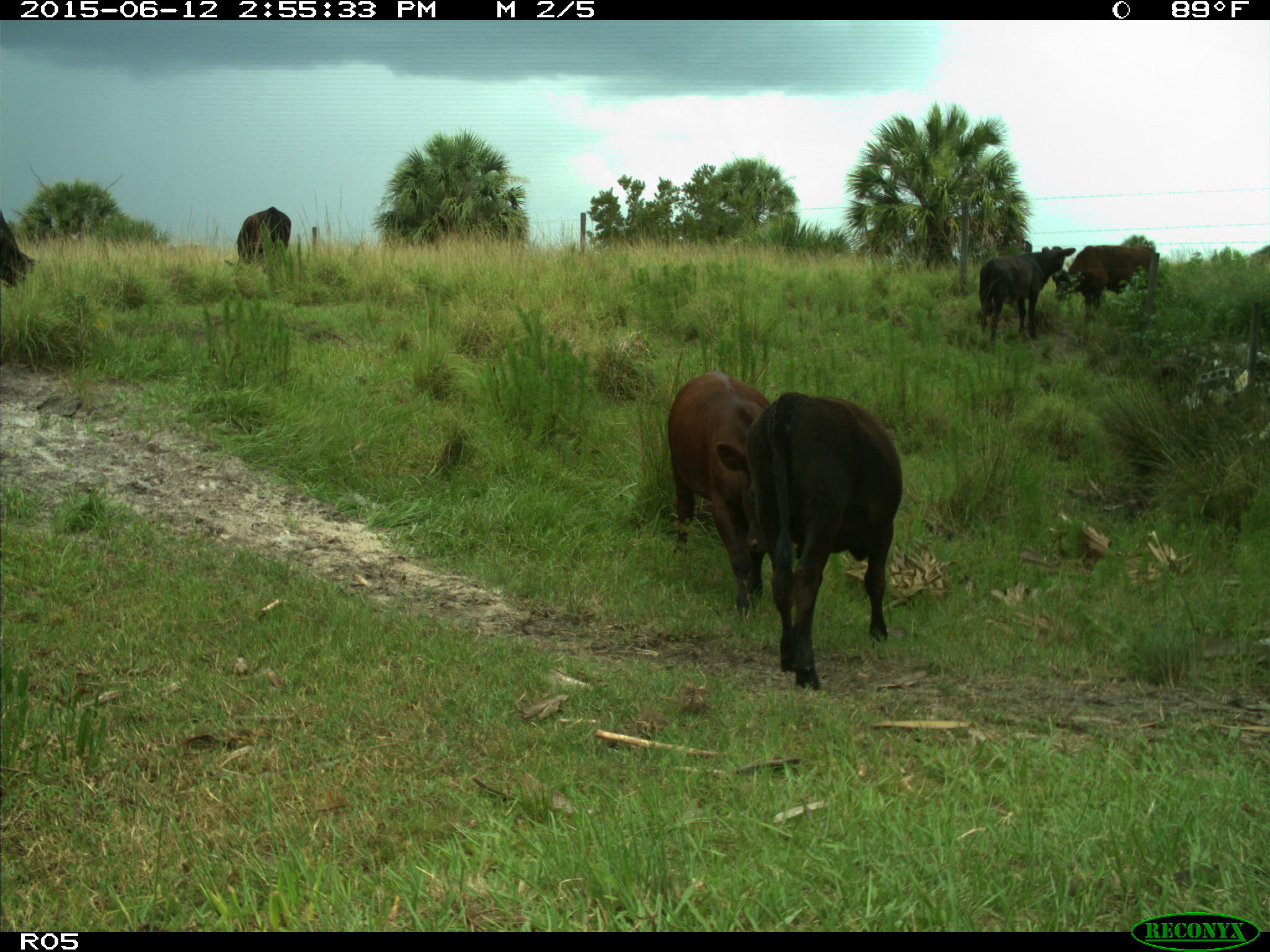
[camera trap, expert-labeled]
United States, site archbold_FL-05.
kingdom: Animalia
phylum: Chordata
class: Mammalia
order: Artiodactyla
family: Bovidae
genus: Bos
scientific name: Bos taurus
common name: domestic cow